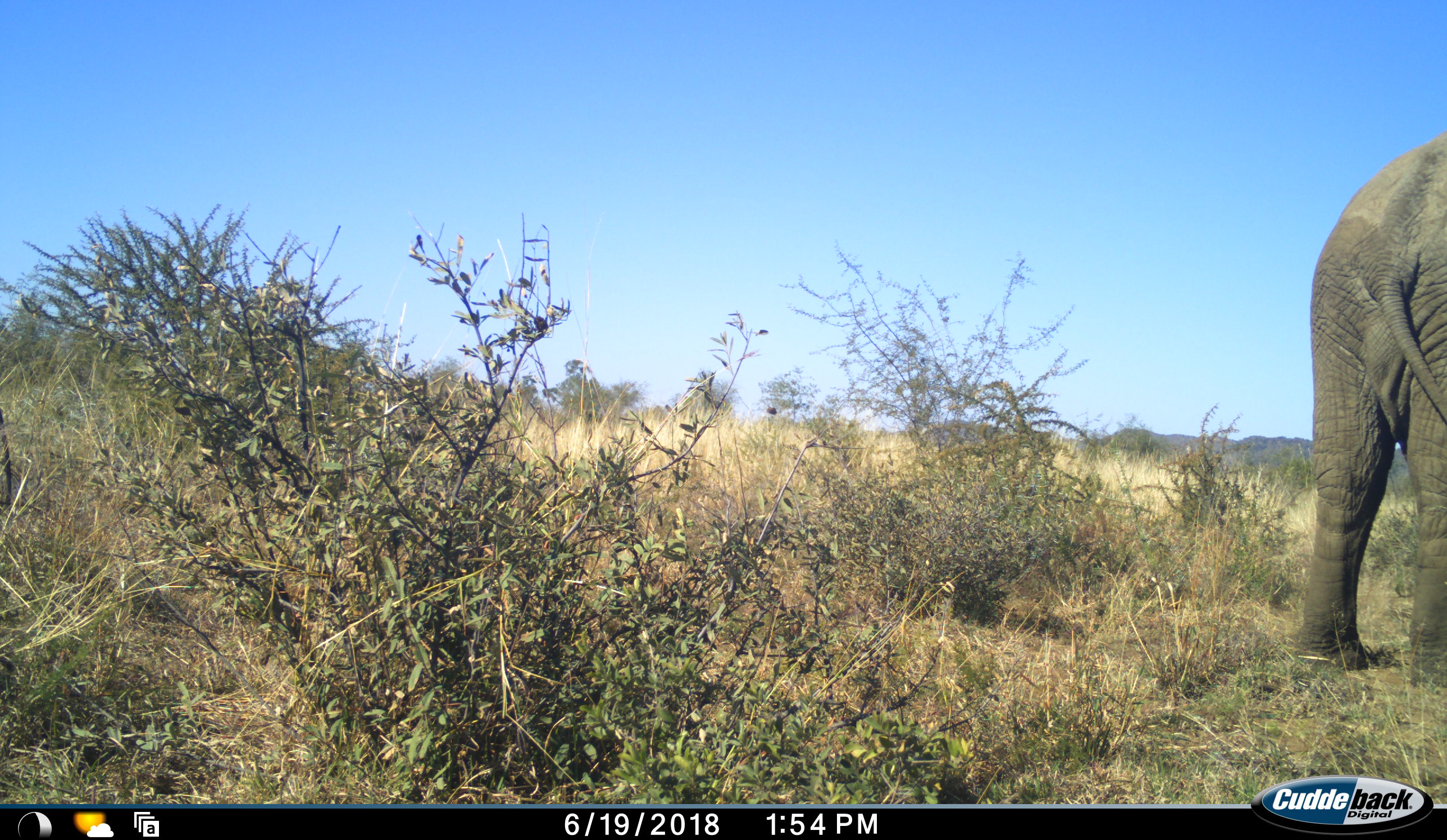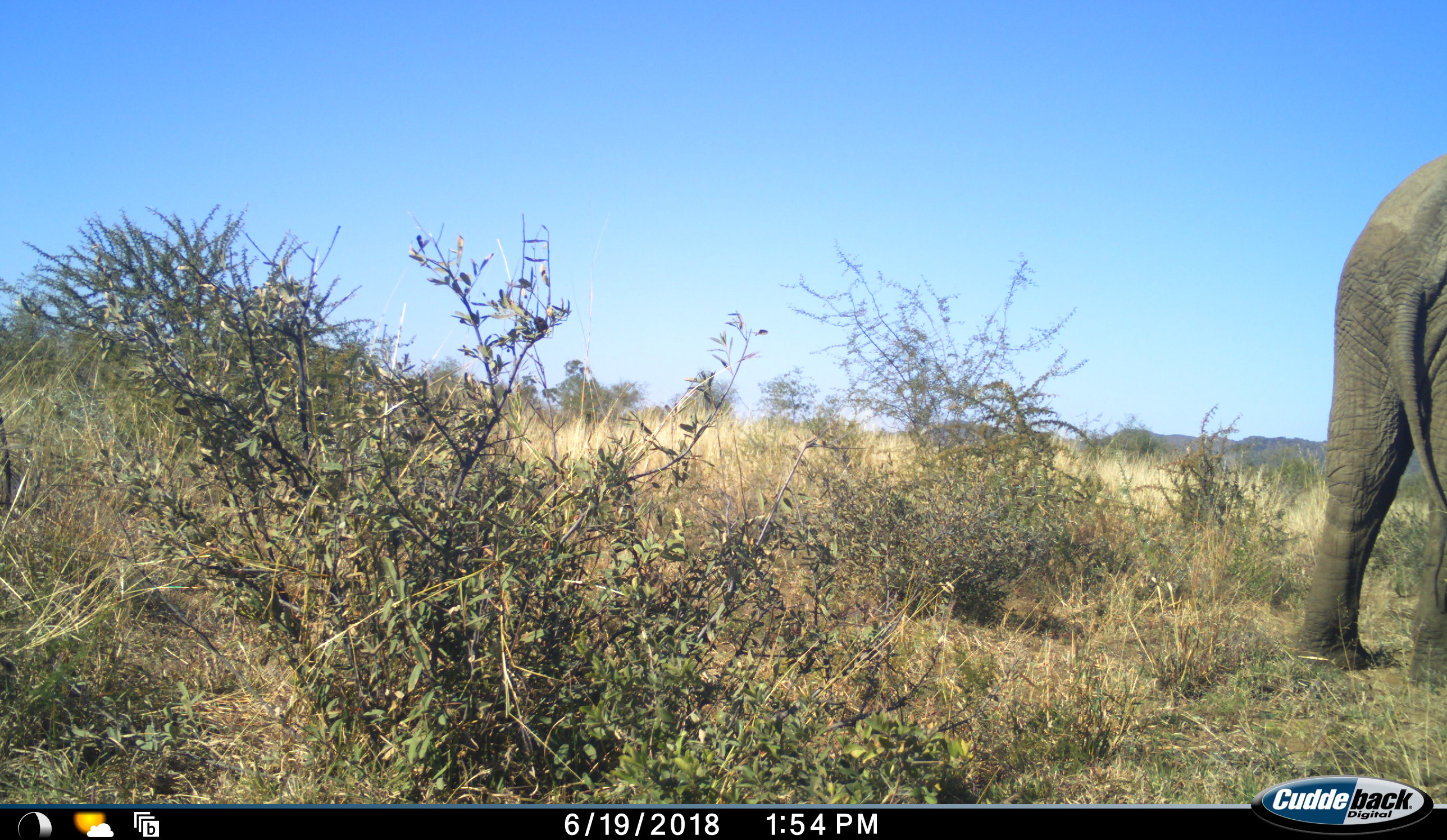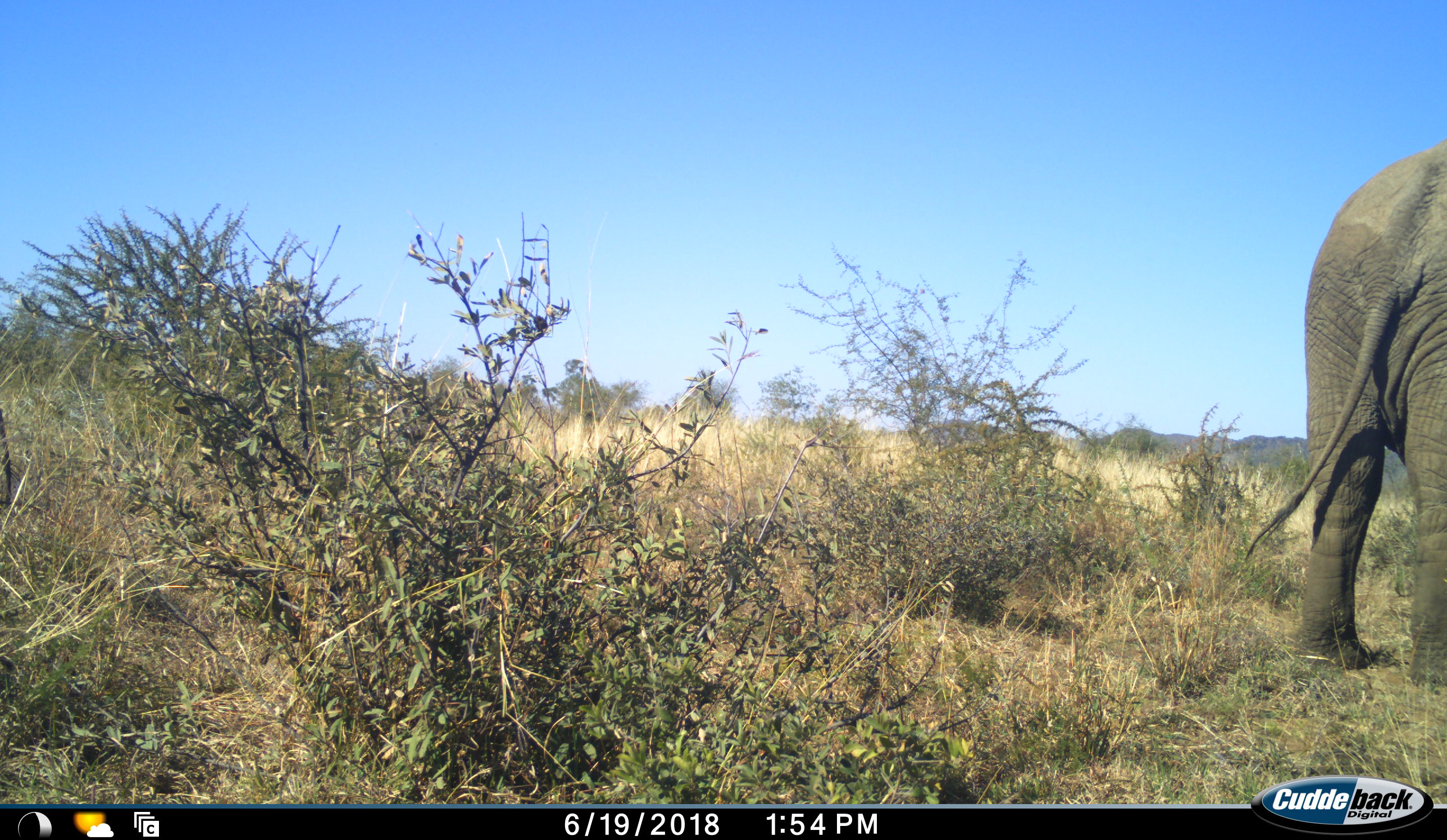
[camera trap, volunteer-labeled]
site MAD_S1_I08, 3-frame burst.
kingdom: Animalia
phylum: Chordata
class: Mammalia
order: Proboscidea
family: Elephantidae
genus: Loxodonta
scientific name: Loxodonta africana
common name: african bush elephant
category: elephant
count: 1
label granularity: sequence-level